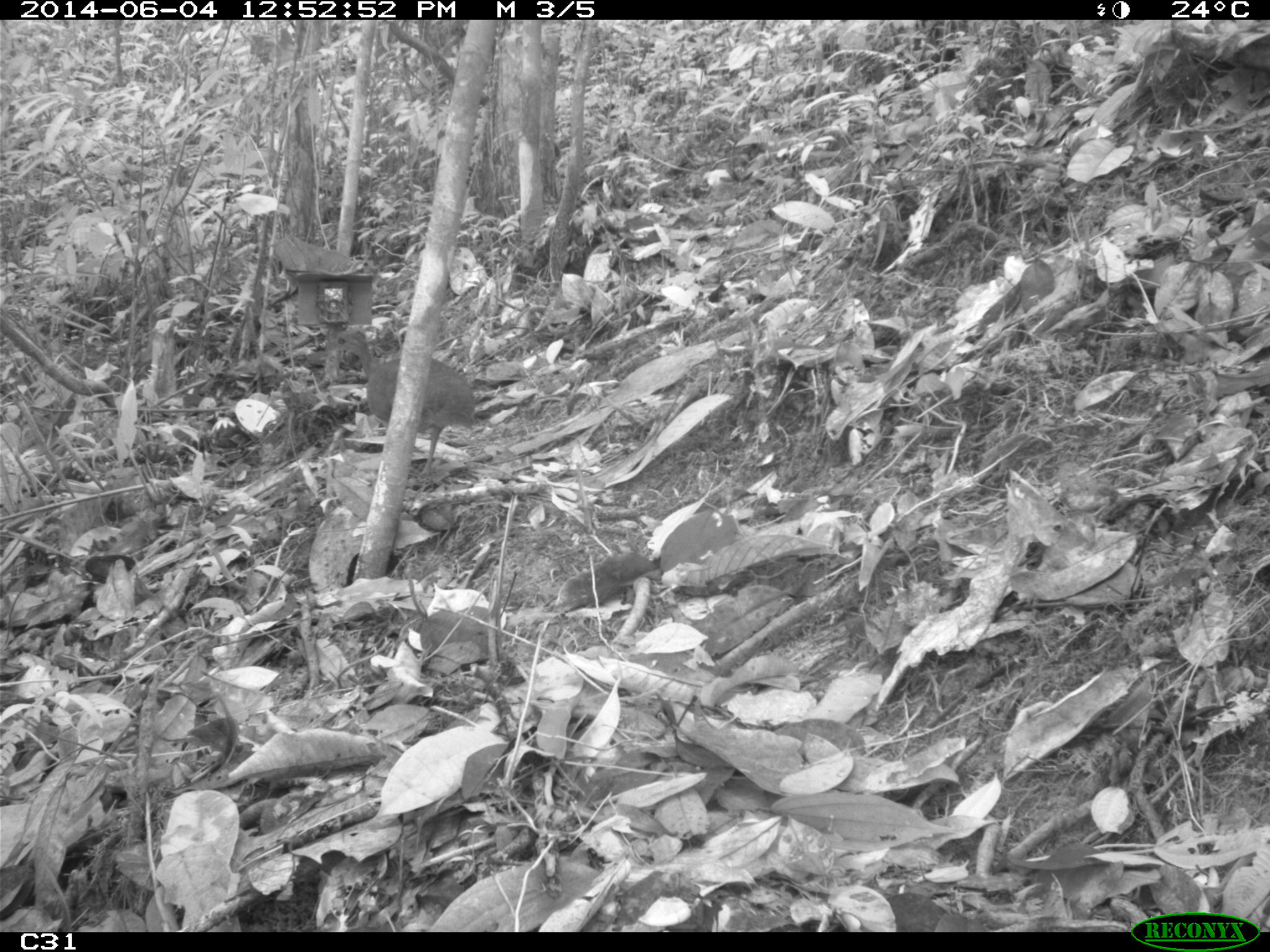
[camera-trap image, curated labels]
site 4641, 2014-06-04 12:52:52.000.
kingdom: Animalia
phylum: Chordata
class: Aves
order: Tinamiformes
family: Tinamidae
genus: Tinamus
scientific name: Tinamus major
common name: great tinamou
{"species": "Tinamus major (great tinamou)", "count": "1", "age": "adult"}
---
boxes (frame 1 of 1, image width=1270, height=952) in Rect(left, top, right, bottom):
tinamus major: Rect(322, 326, 476, 473)